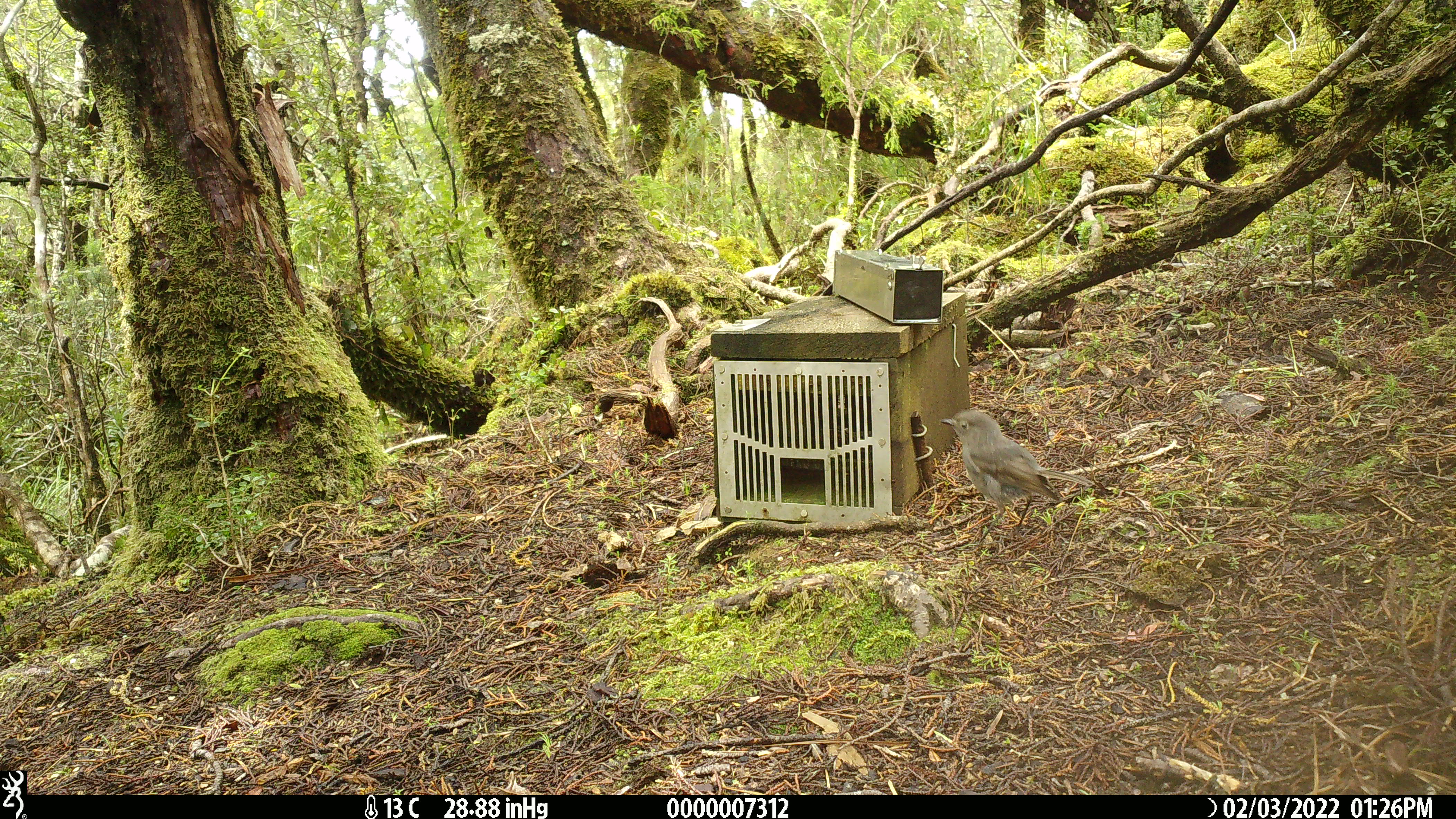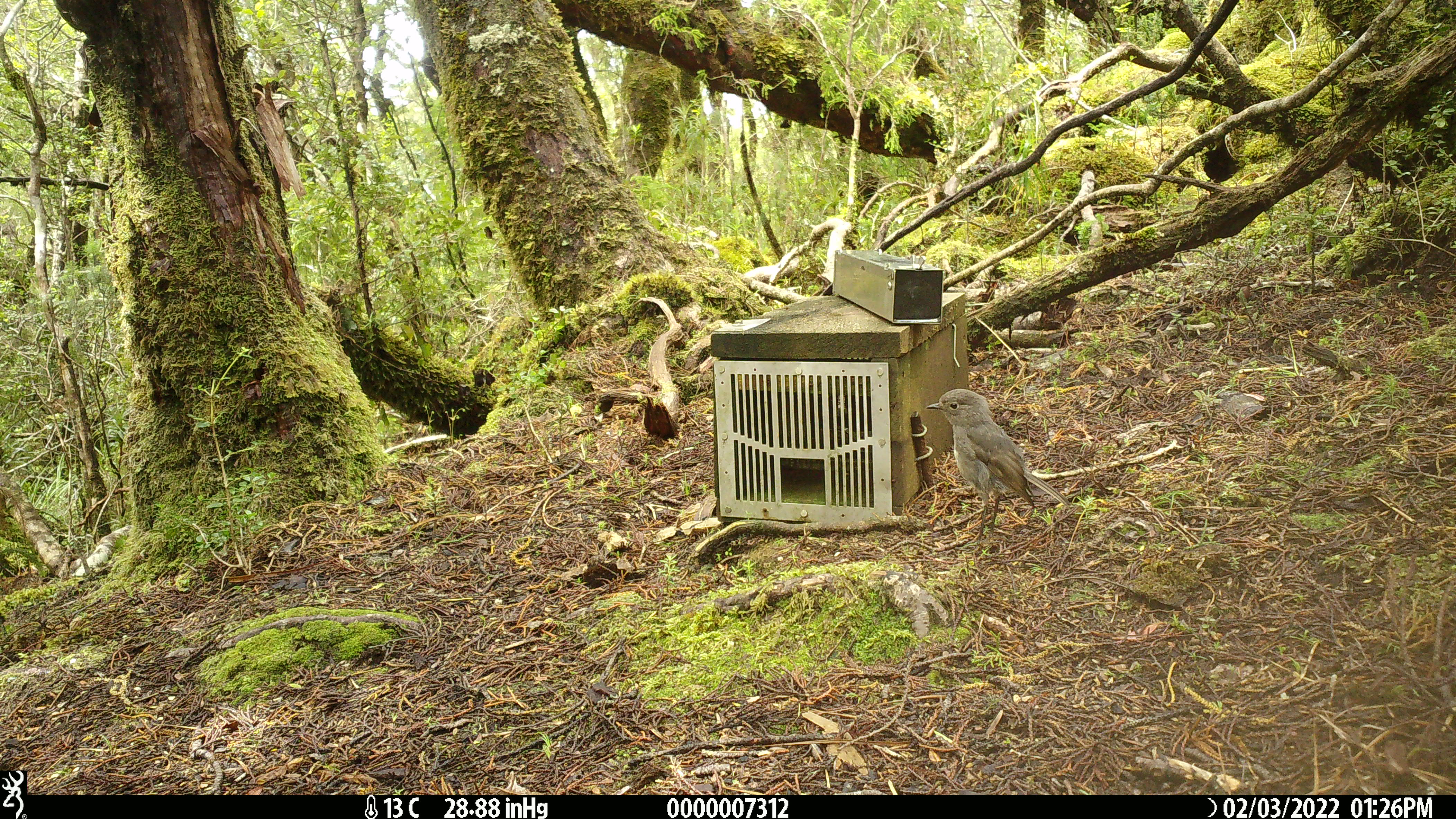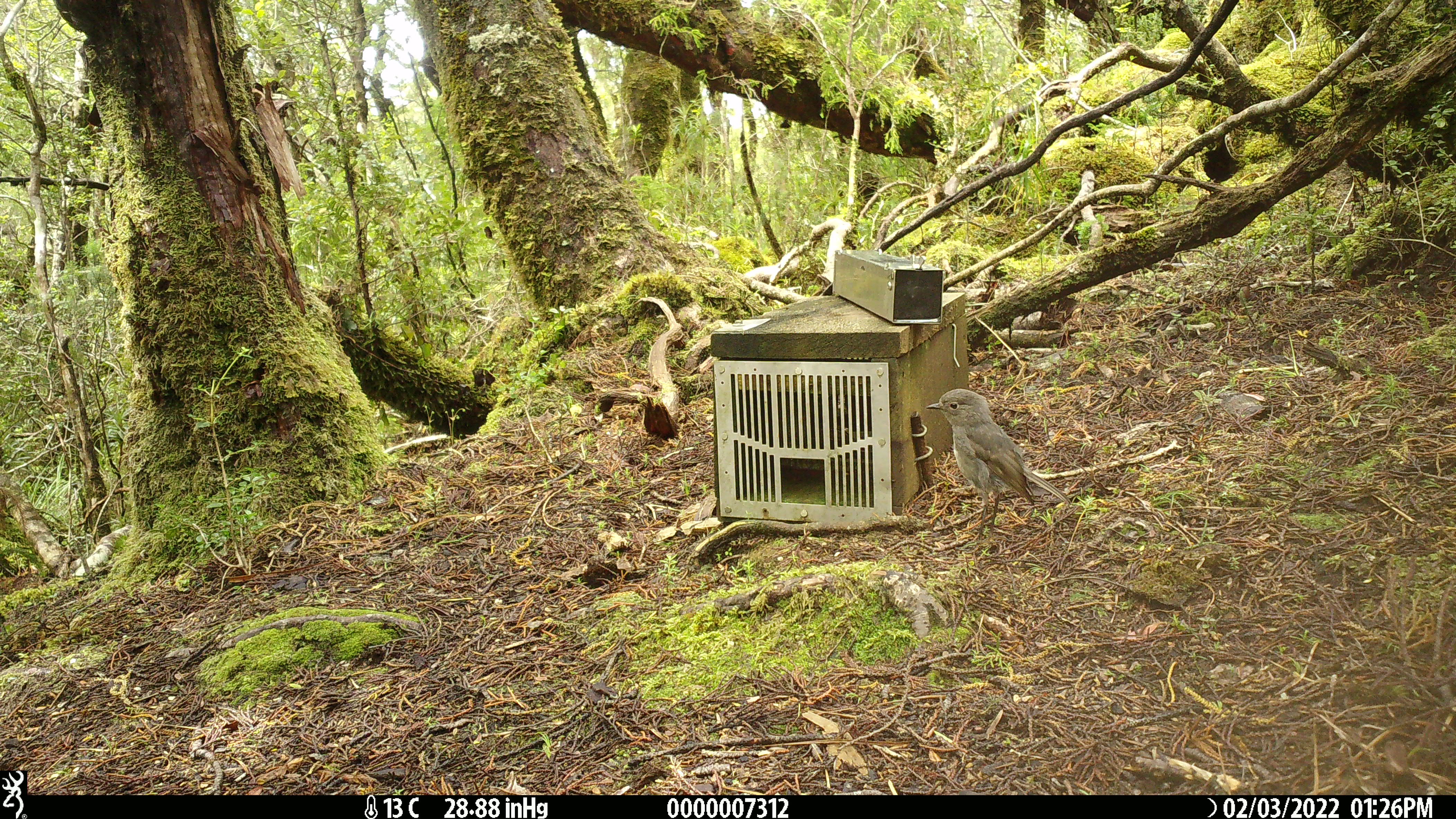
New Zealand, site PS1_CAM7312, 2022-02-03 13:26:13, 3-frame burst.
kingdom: Animalia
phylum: Chordata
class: Aves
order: Passeriformes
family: Petroicidae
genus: Petroica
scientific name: Petroica australis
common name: new zealand robin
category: robin